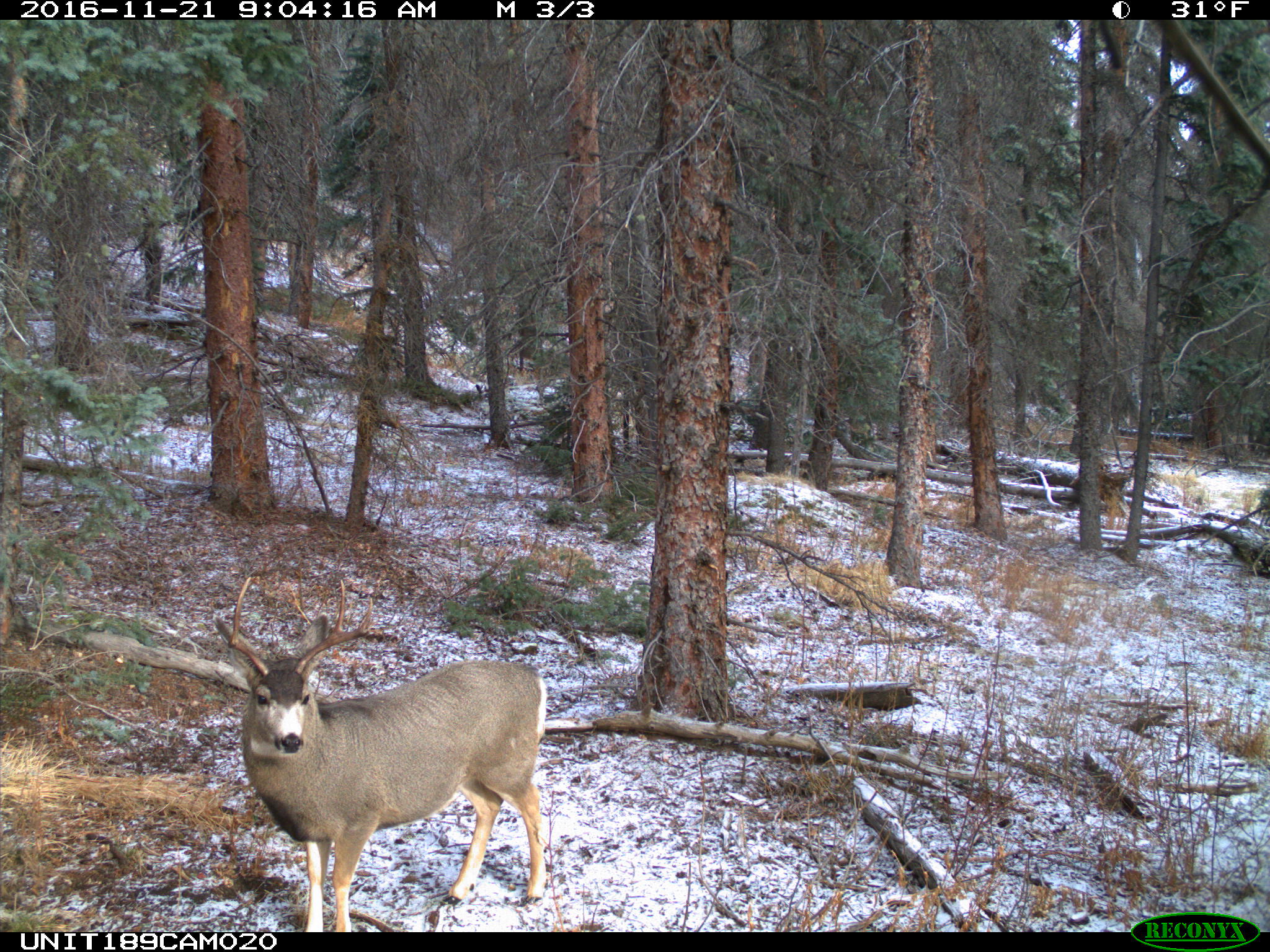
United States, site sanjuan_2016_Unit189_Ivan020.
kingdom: Animalia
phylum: Chordata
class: Mammalia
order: Artiodactyla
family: Cervidae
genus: Odocoileus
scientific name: Odocoileus hemionus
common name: mule deer